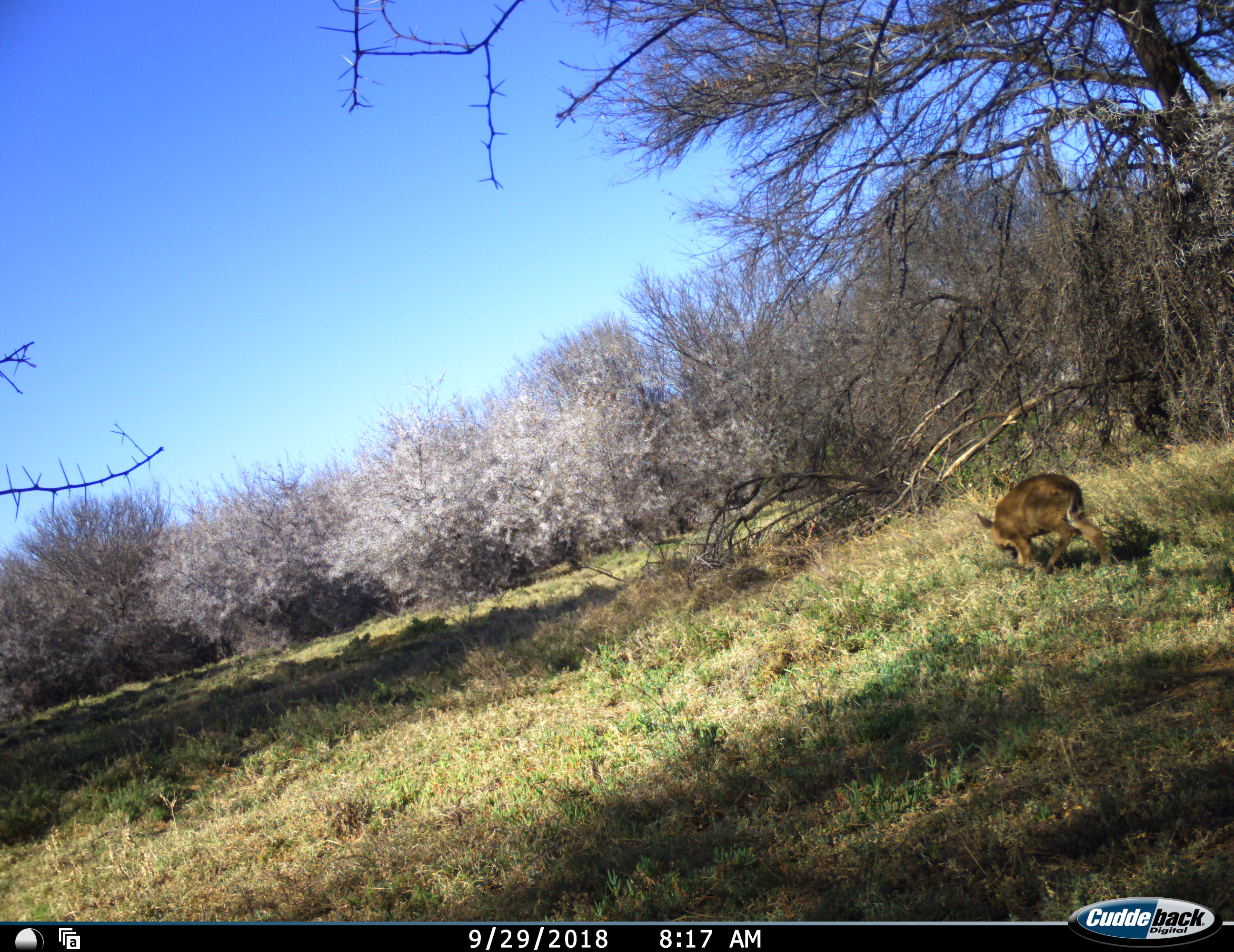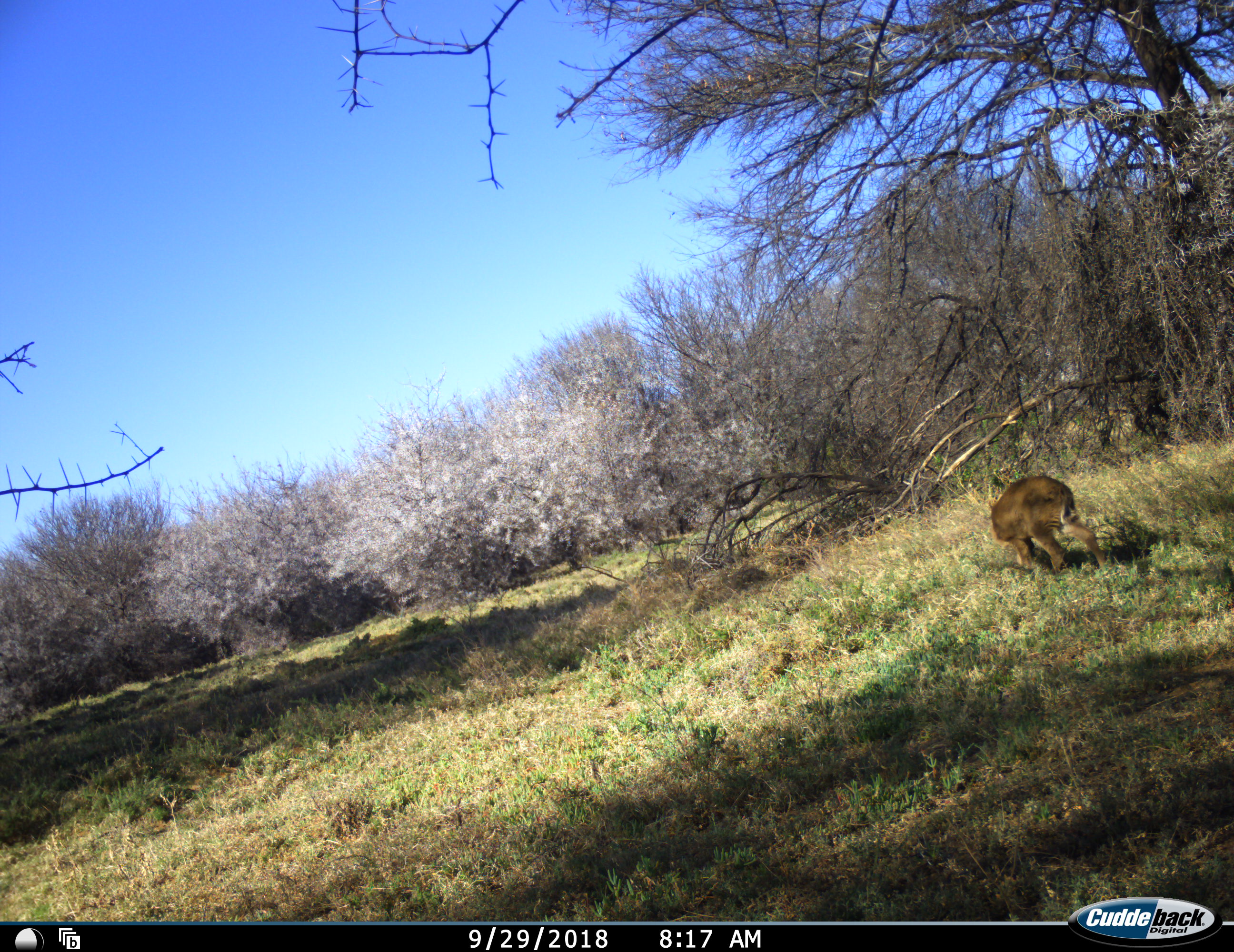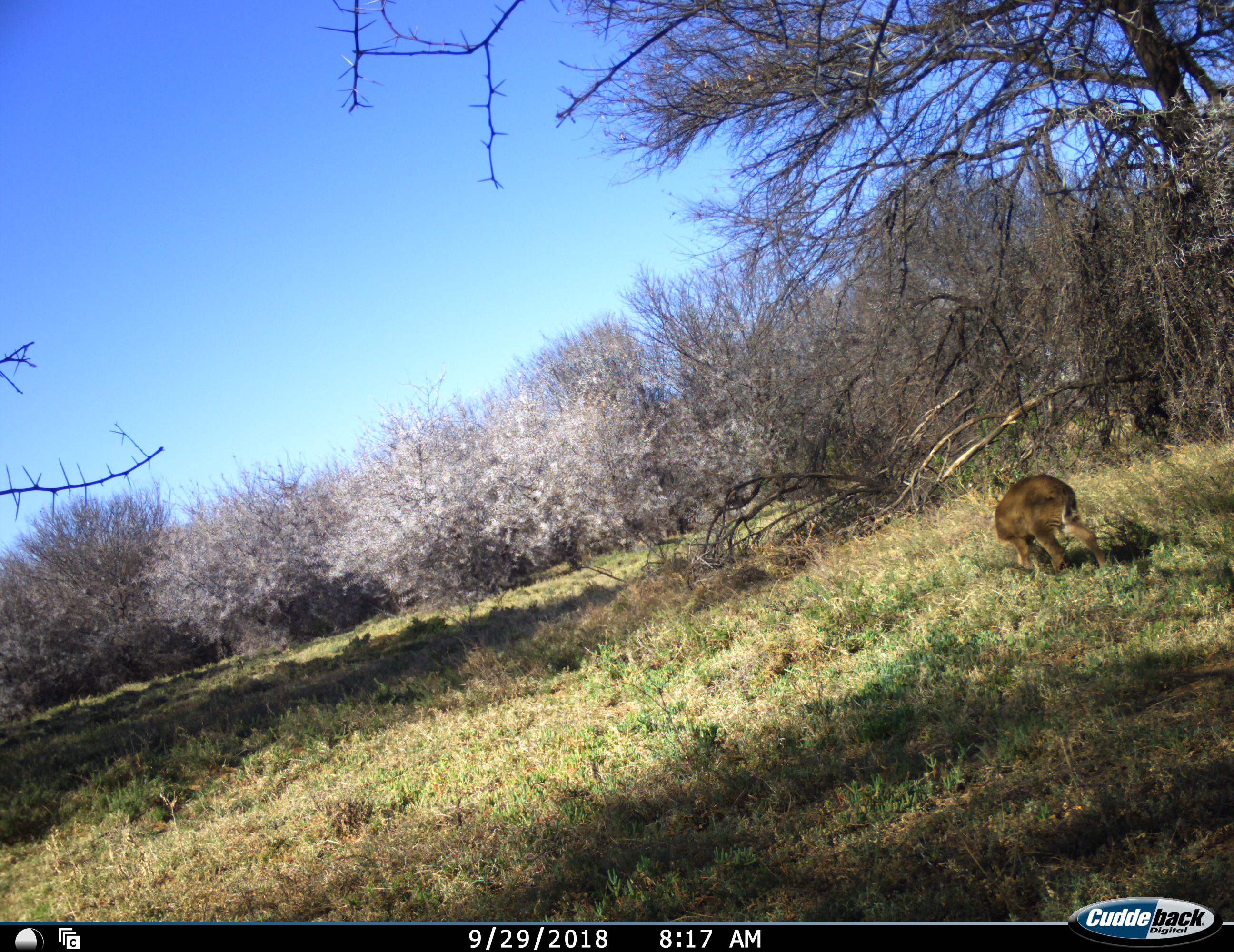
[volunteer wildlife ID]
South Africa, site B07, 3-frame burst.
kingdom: Animalia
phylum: Chordata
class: Mammalia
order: Artiodactyla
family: Bovidae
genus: Sylvicapra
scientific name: Sylvicapra grimmia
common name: common grey duiker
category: duikercommongrey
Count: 1.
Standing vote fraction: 20%.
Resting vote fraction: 0%.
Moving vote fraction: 40%.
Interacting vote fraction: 0%.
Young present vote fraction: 0%.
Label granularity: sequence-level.